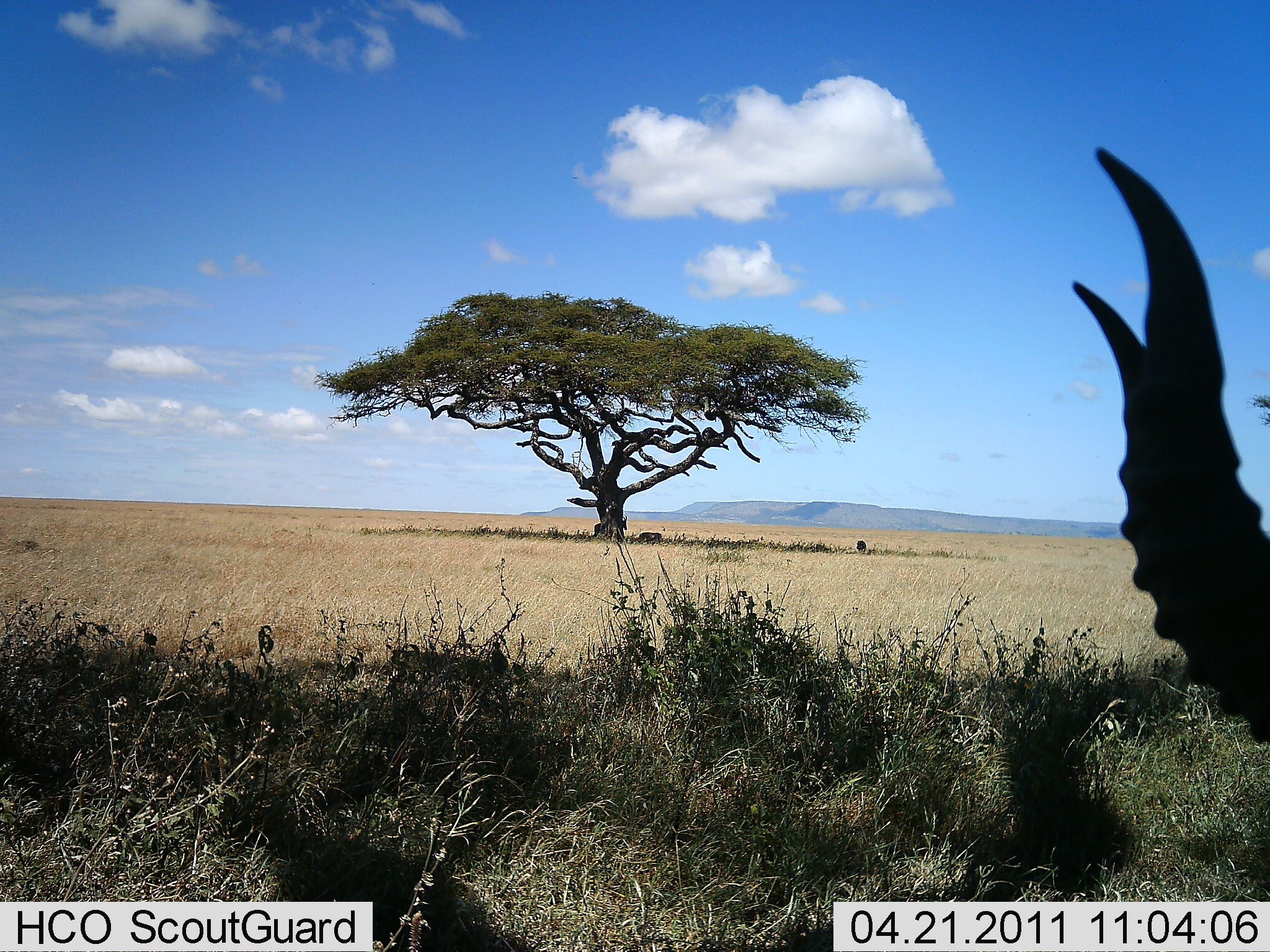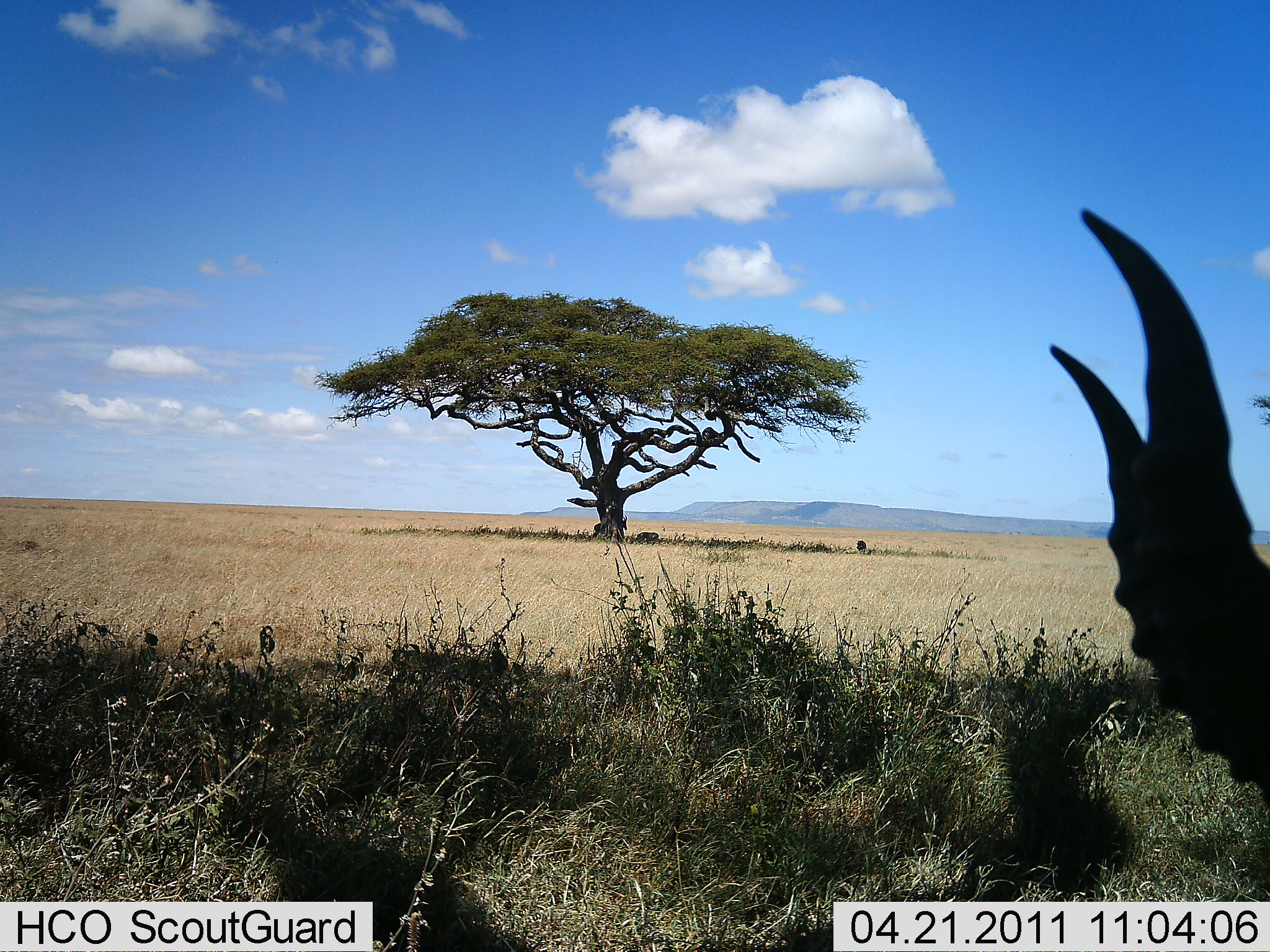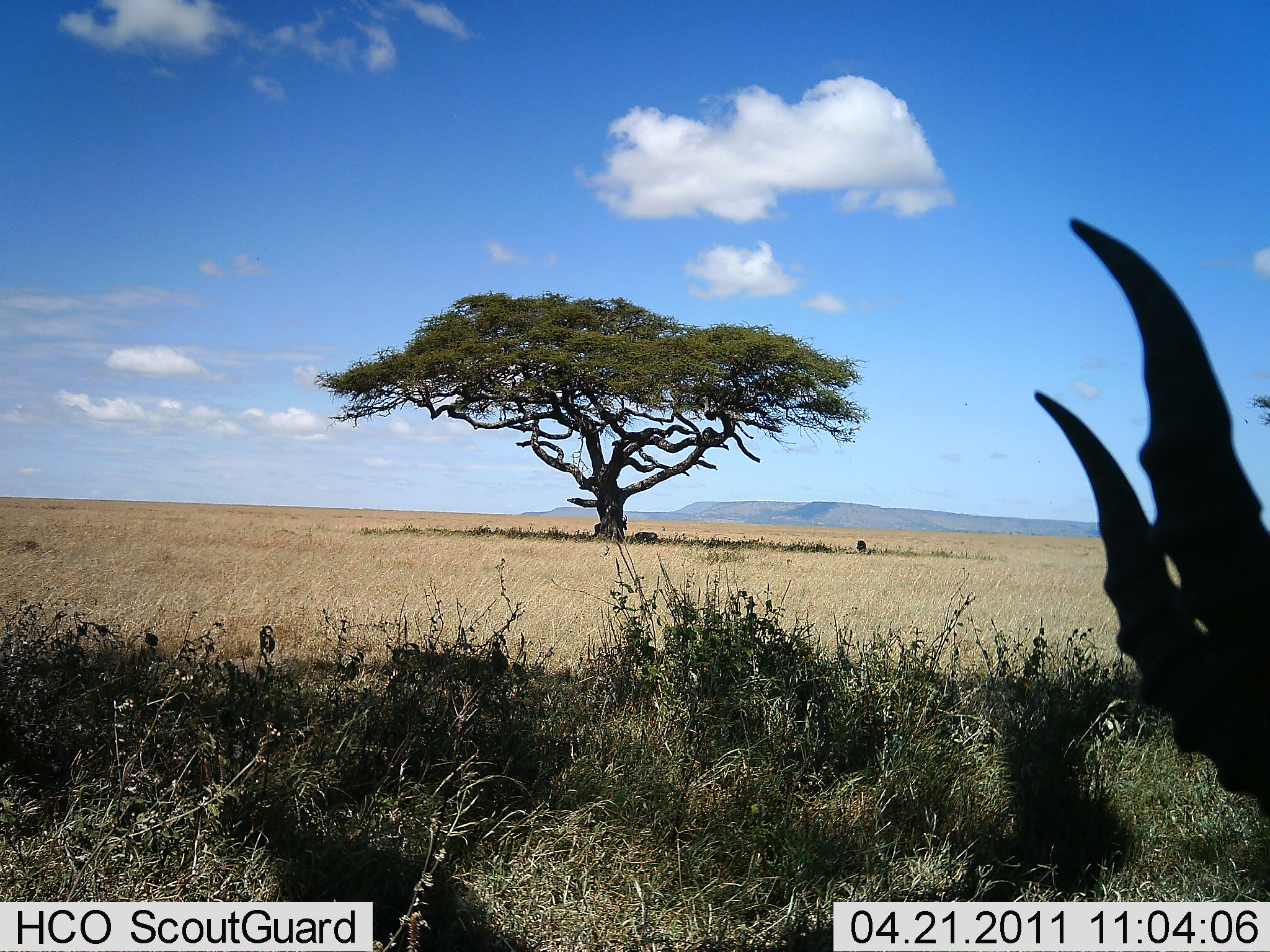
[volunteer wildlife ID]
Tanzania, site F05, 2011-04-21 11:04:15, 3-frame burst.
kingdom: Animalia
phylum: Chordata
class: Mammalia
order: Artiodactyla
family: Bovidae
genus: Eudorcas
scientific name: Eudorcas thomsonii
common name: thomson's gazelle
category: gazellethomsons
Gazellethomsons (thomson's gazelle) (Eudorcas thomsonii), count 1. Behavior (volunteer vote fractions): standing 83%, resting 0%, moving 17%, interacting 0%. Young present (vote fraction): 0%. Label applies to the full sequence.